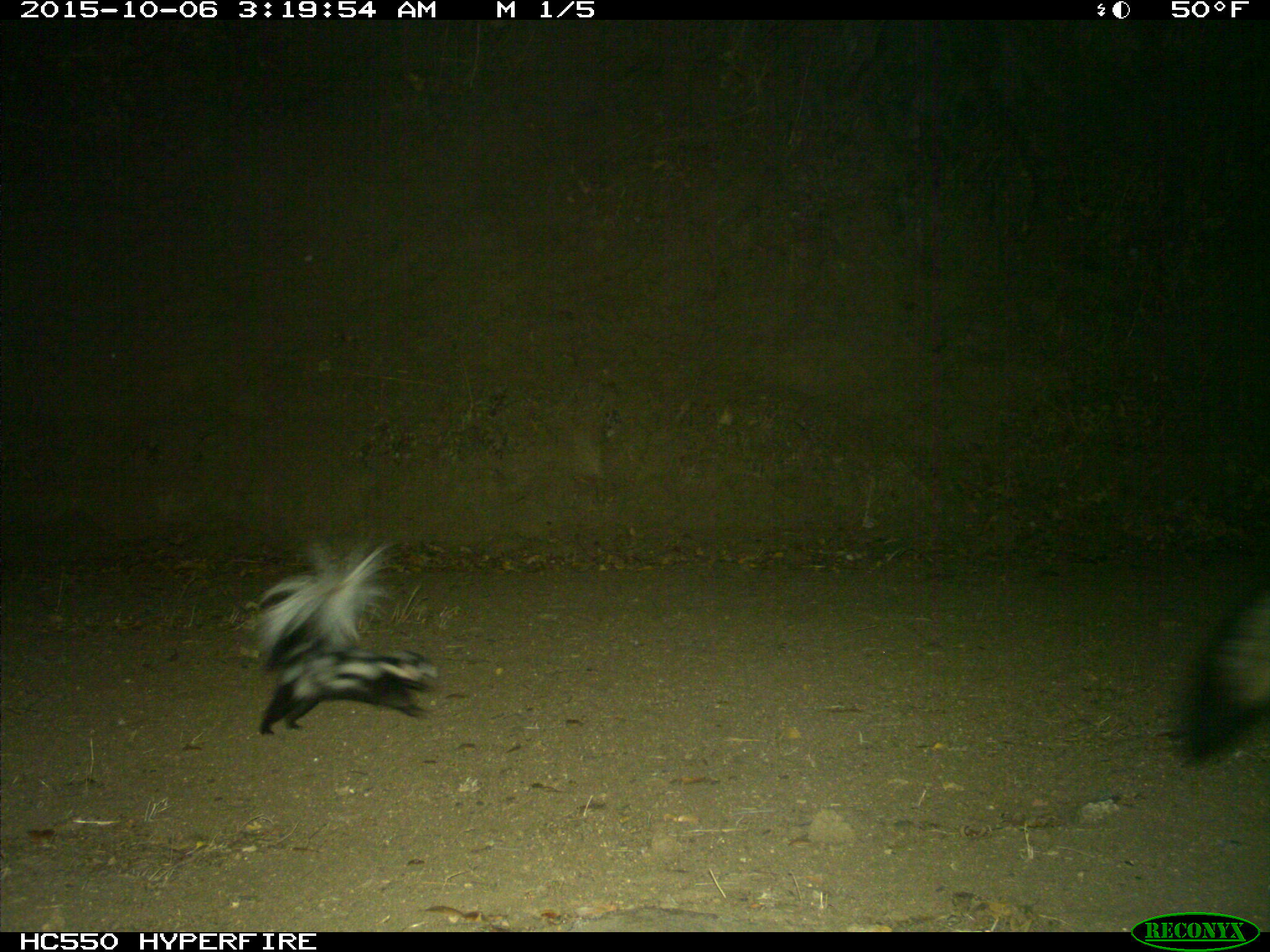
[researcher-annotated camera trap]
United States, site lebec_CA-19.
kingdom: Animalia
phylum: Chordata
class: Mammalia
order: Carnivora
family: Canidae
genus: Urocyon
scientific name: Urocyon cinereoargenteus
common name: gray fox